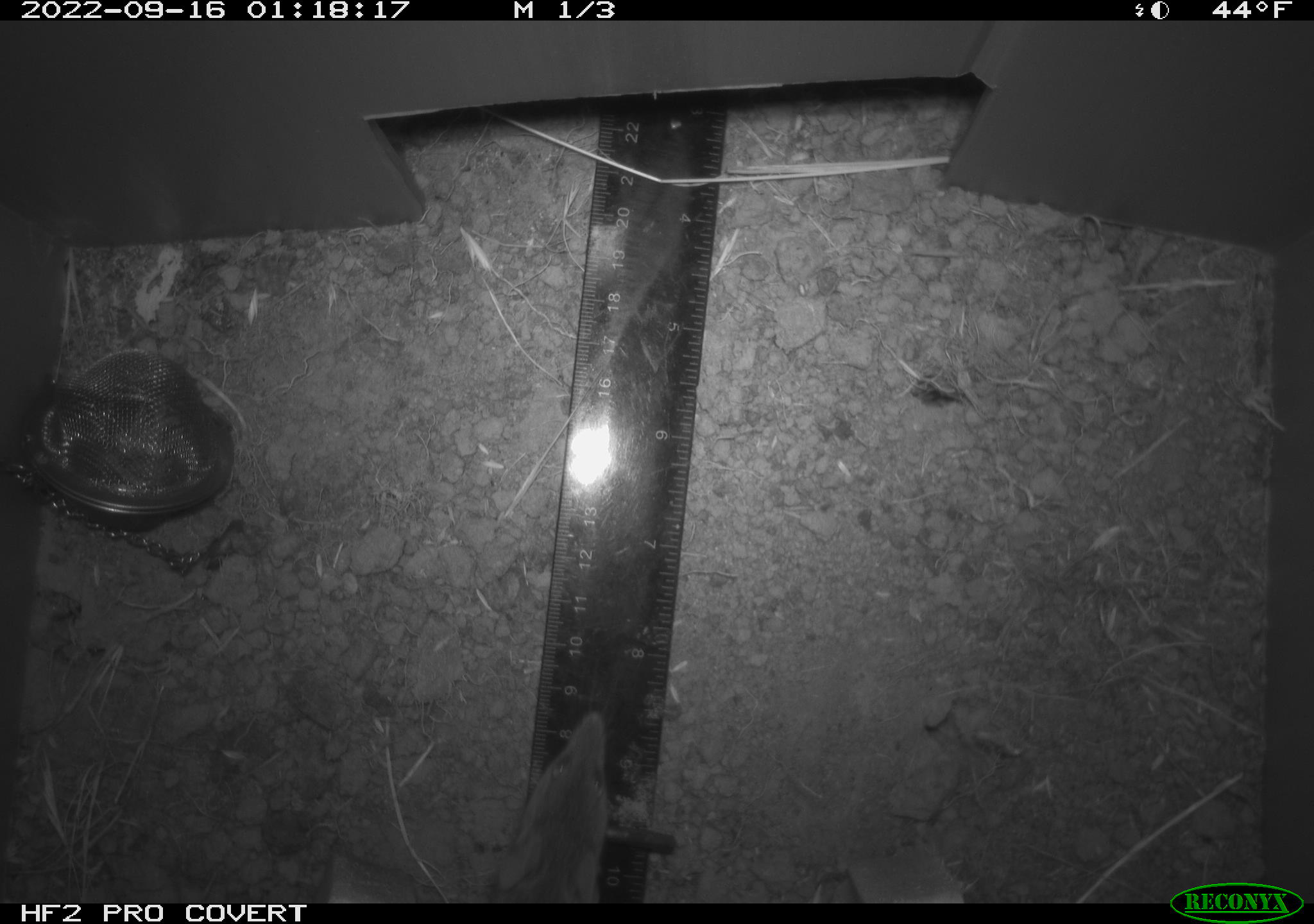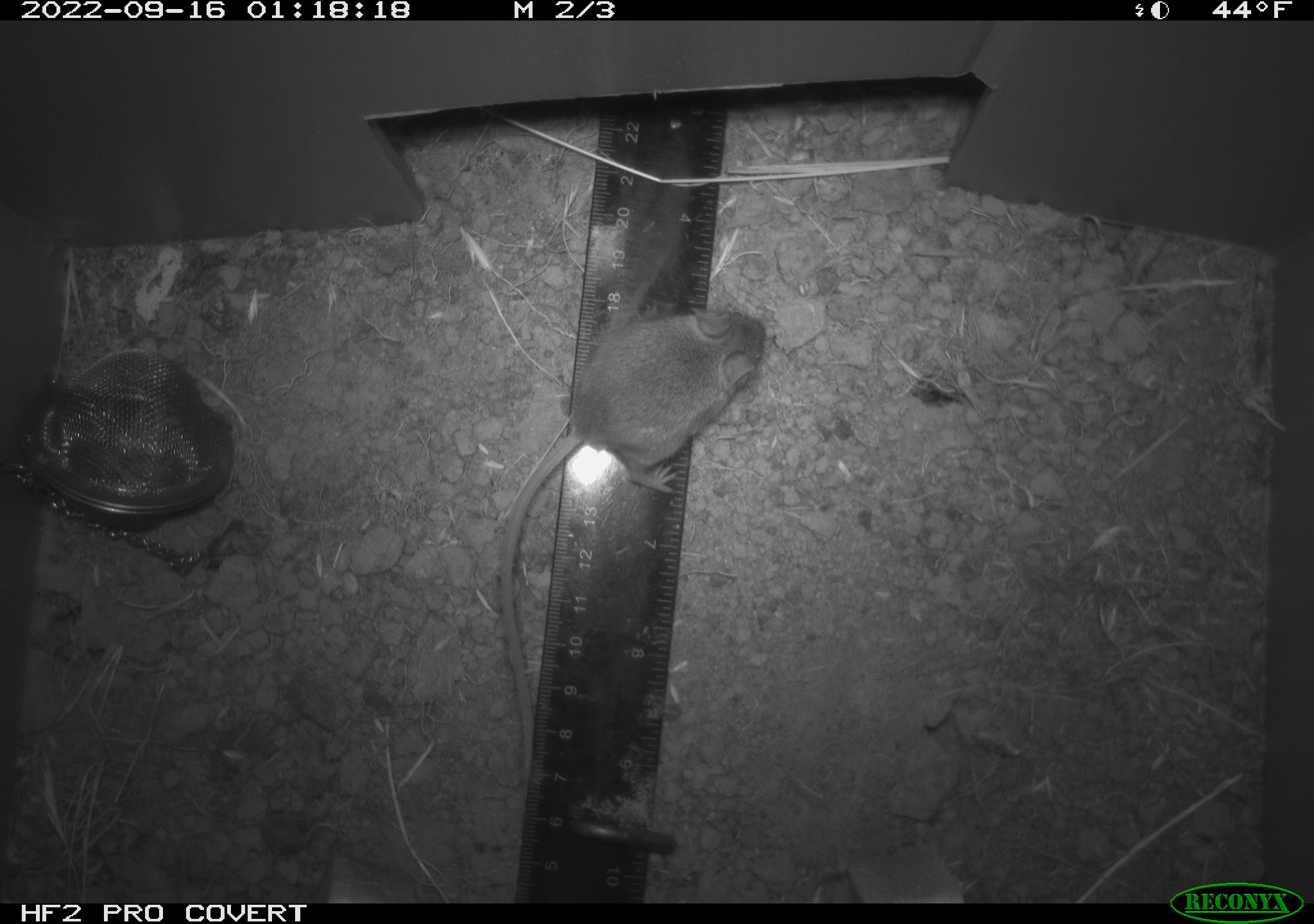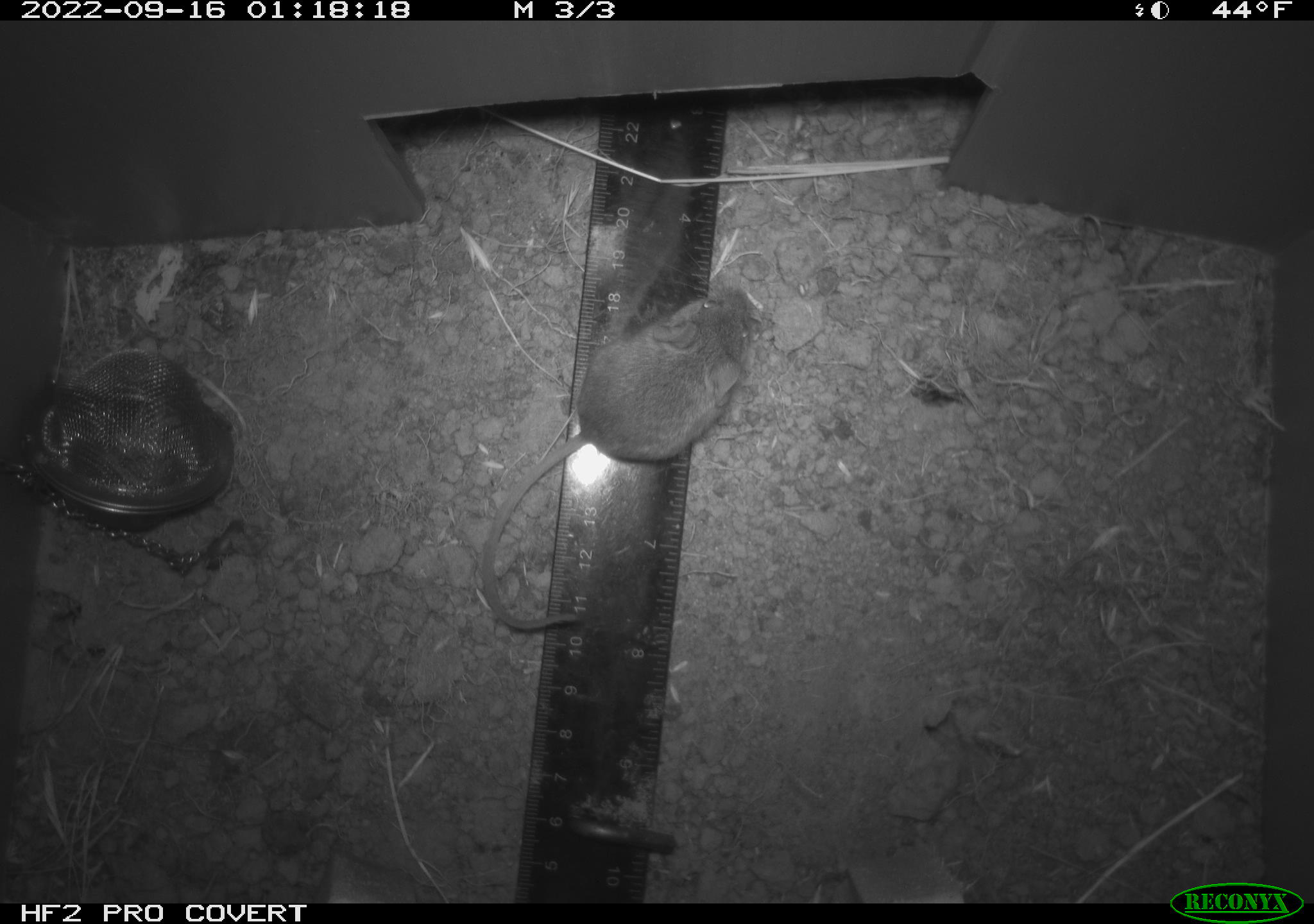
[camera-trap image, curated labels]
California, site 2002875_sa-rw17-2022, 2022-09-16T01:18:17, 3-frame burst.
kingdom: Animalia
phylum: Chordata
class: Mammalia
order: Rodentia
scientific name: Rodentia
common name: mouse species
Mouse species (Rodentia).